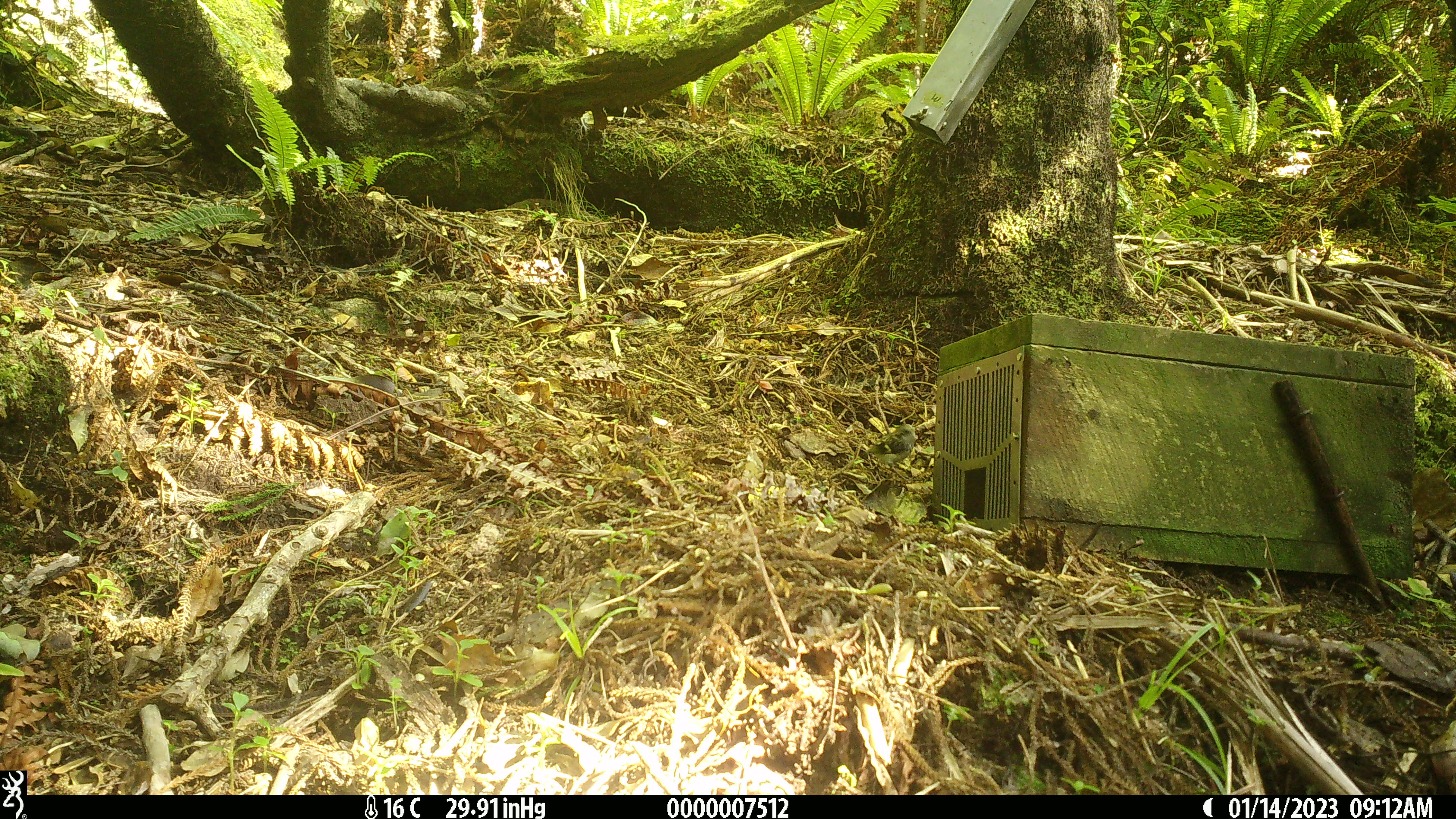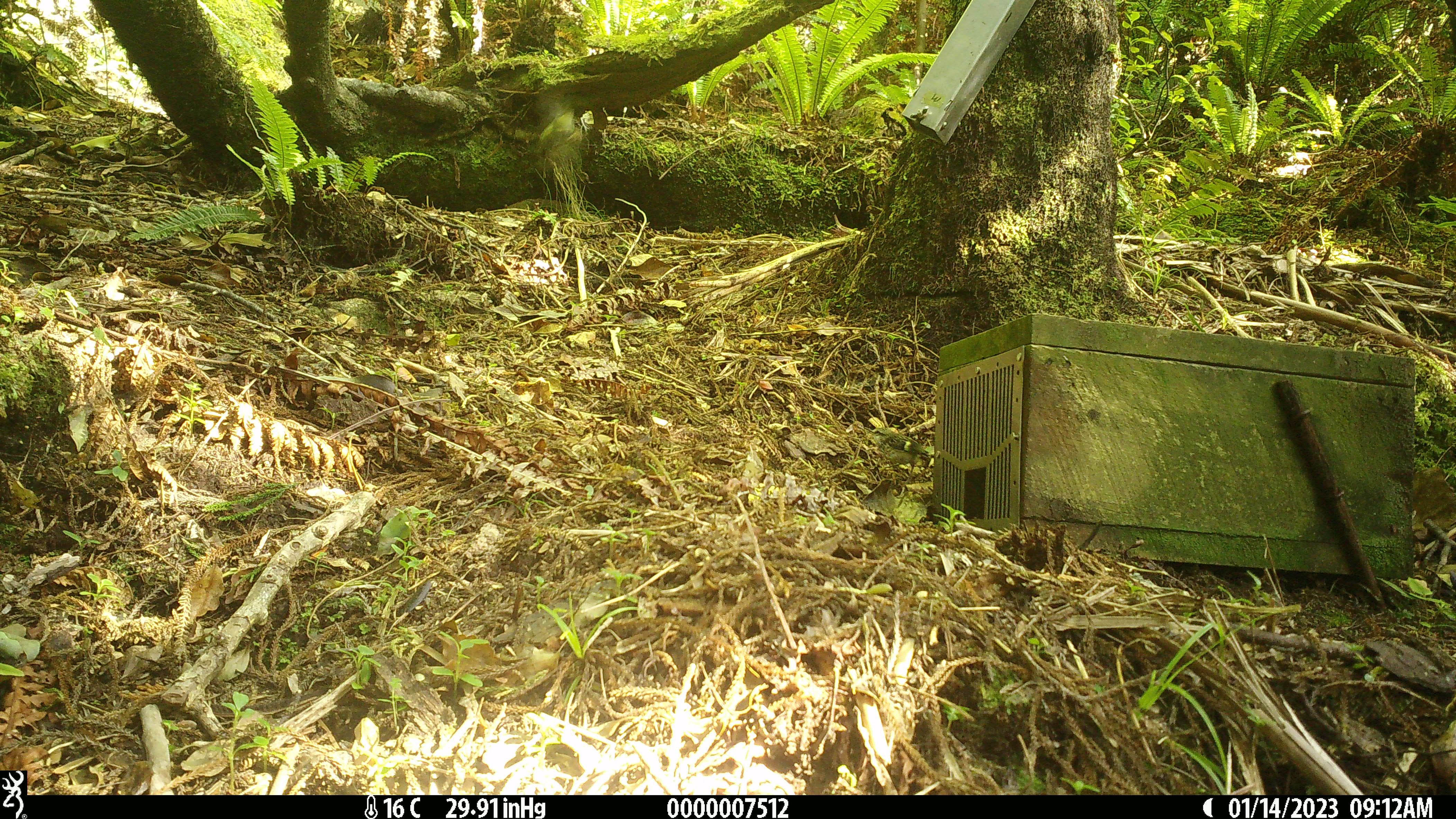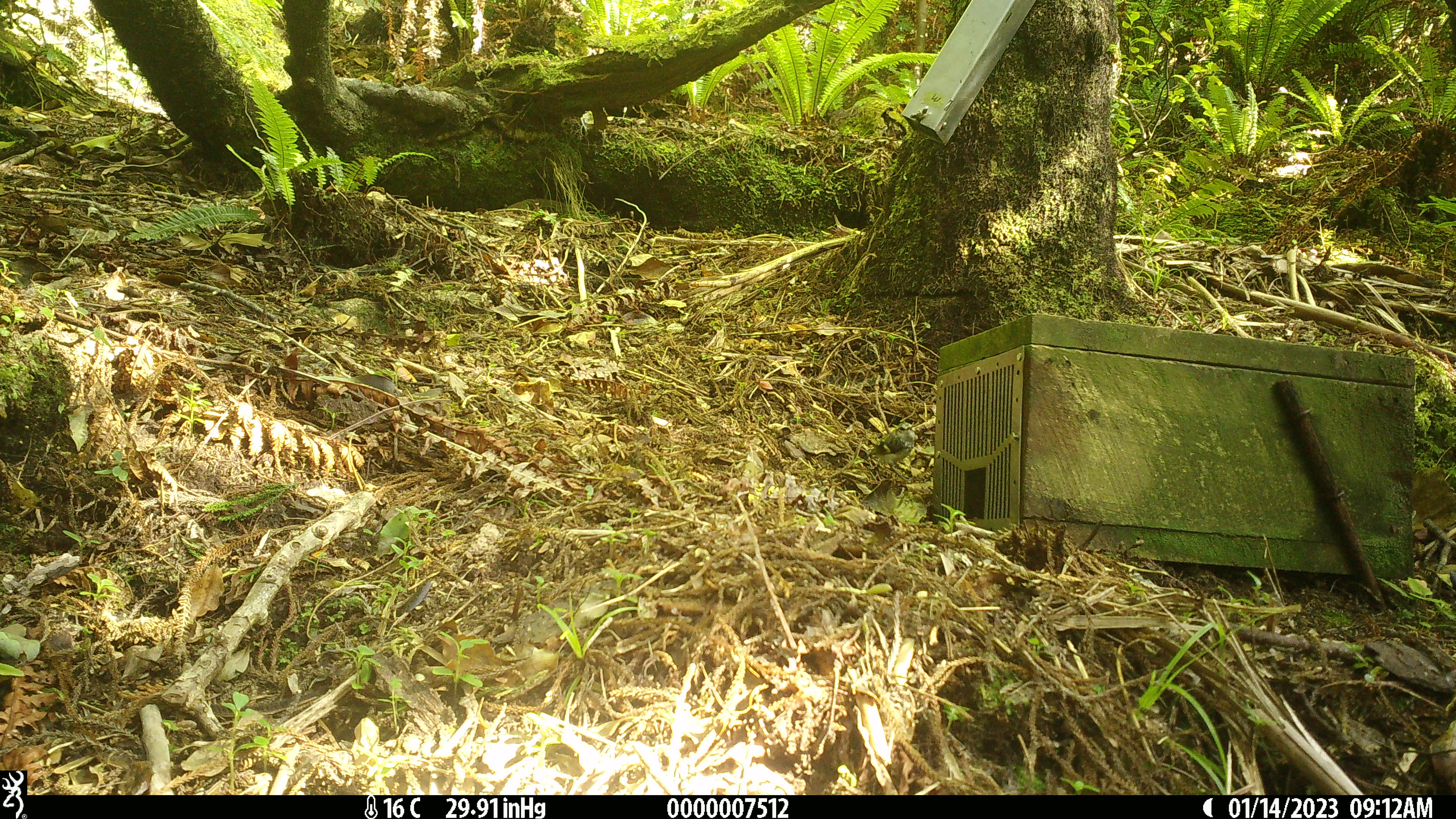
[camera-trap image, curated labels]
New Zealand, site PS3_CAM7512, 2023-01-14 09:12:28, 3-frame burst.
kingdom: Animalia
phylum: Chordata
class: Aves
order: Passeriformes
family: Acanthisittidae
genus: Acanthisitta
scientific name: Acanthisitta chloris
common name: rifleman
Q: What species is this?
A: Rifleman (Acanthisitta chloris).